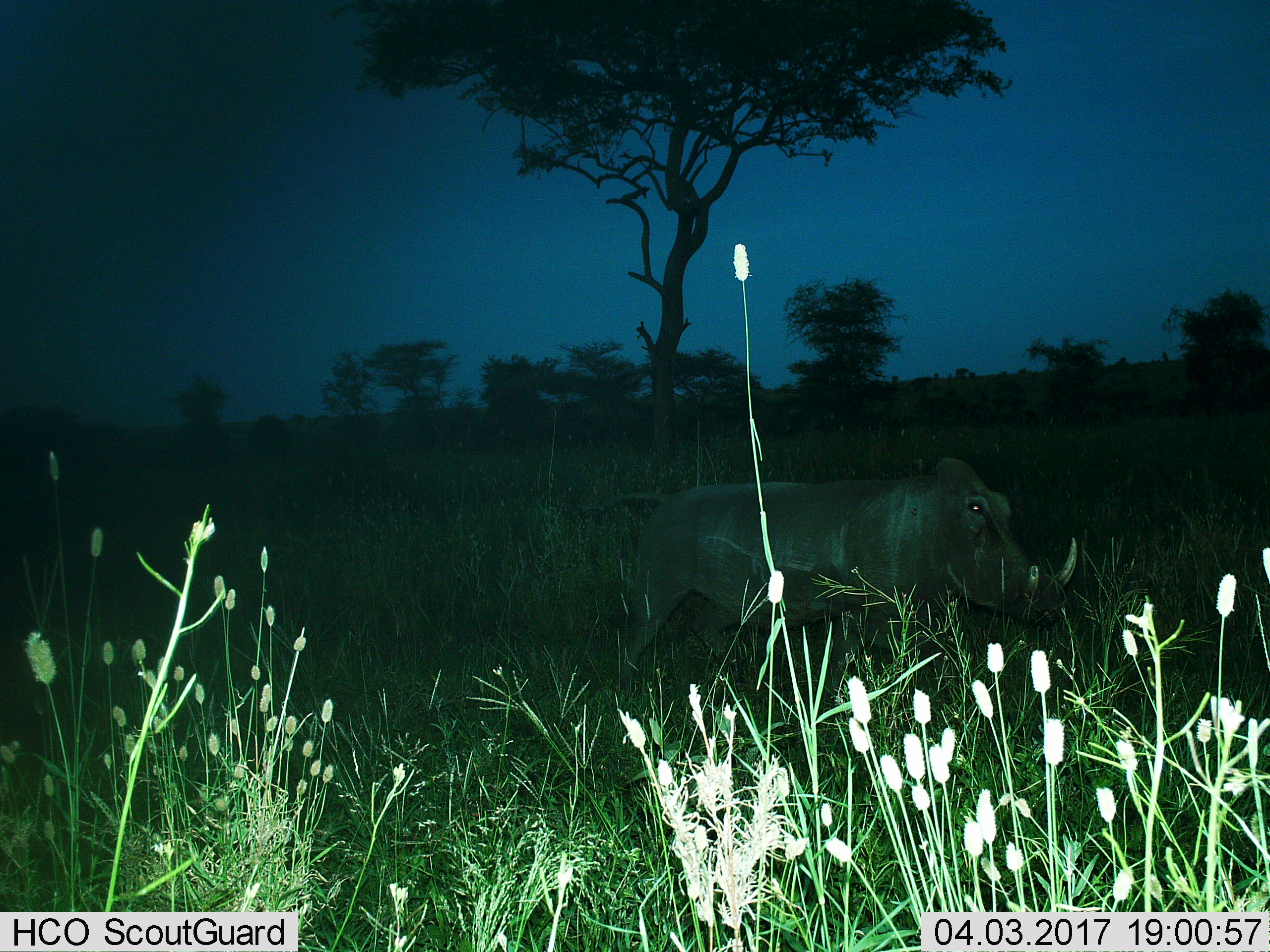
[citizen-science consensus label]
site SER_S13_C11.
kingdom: Animalia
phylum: Chordata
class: Mammalia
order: Artiodactyla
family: Suidae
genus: Phacochoerus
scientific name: Phacochoerus africanus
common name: warthog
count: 1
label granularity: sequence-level